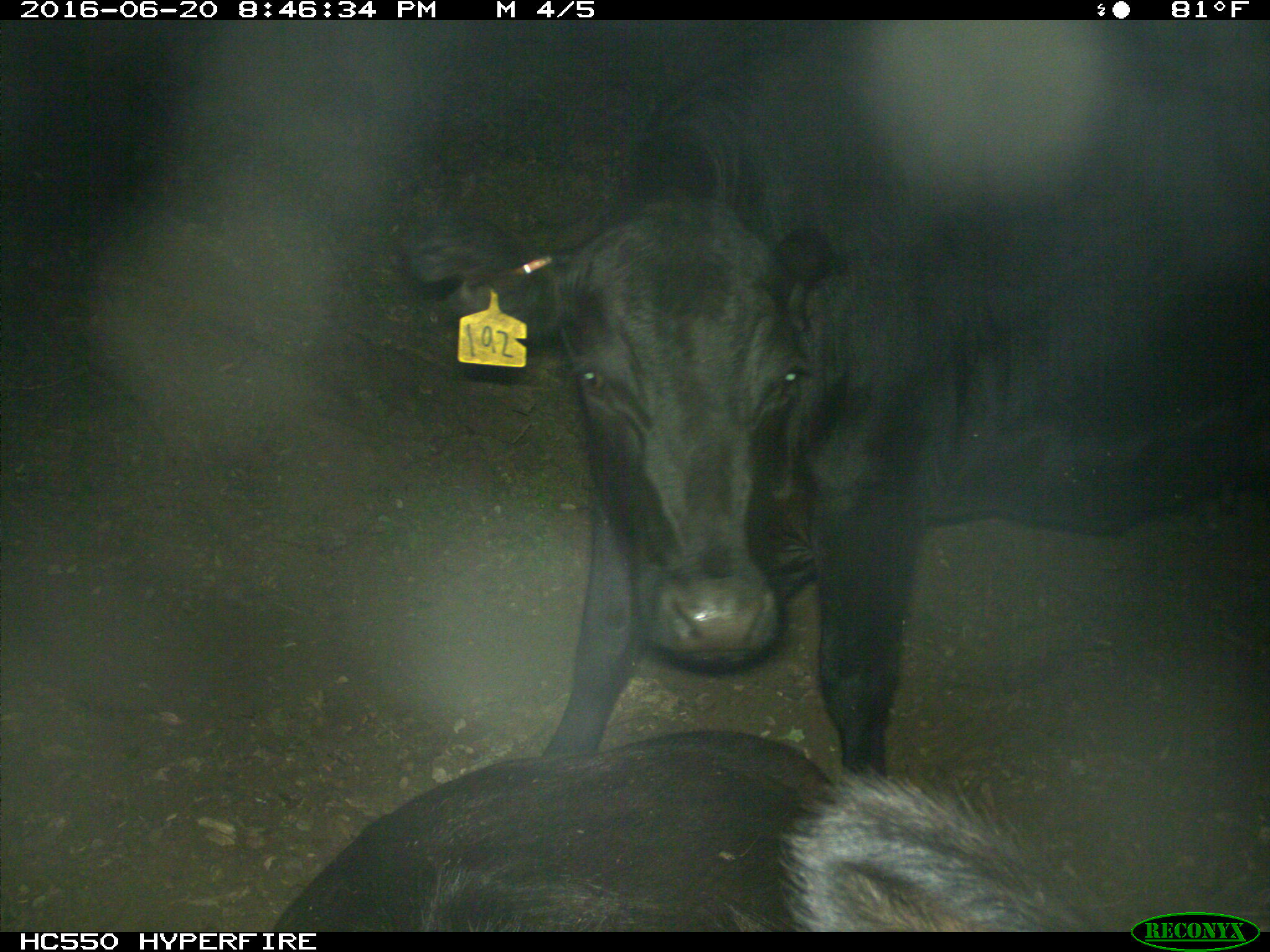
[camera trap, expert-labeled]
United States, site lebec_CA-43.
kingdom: Animalia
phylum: Chordata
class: Mammalia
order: Artiodactyla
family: Bovidae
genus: Bos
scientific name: Bos taurus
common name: domestic cow